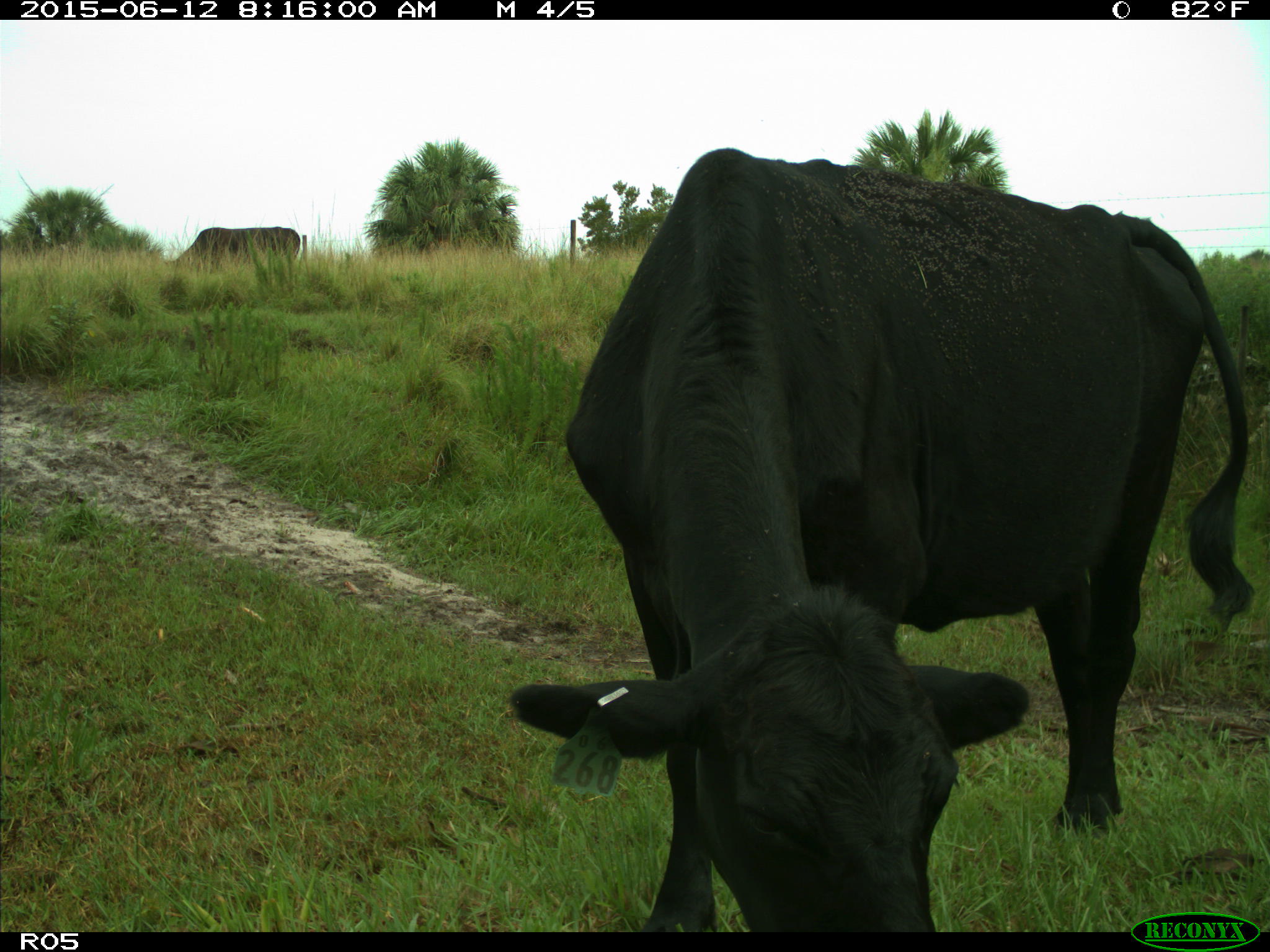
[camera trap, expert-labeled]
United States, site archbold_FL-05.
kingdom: Animalia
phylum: Chordata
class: Mammalia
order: Artiodactyla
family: Bovidae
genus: Bos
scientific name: Bos taurus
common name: domestic cow